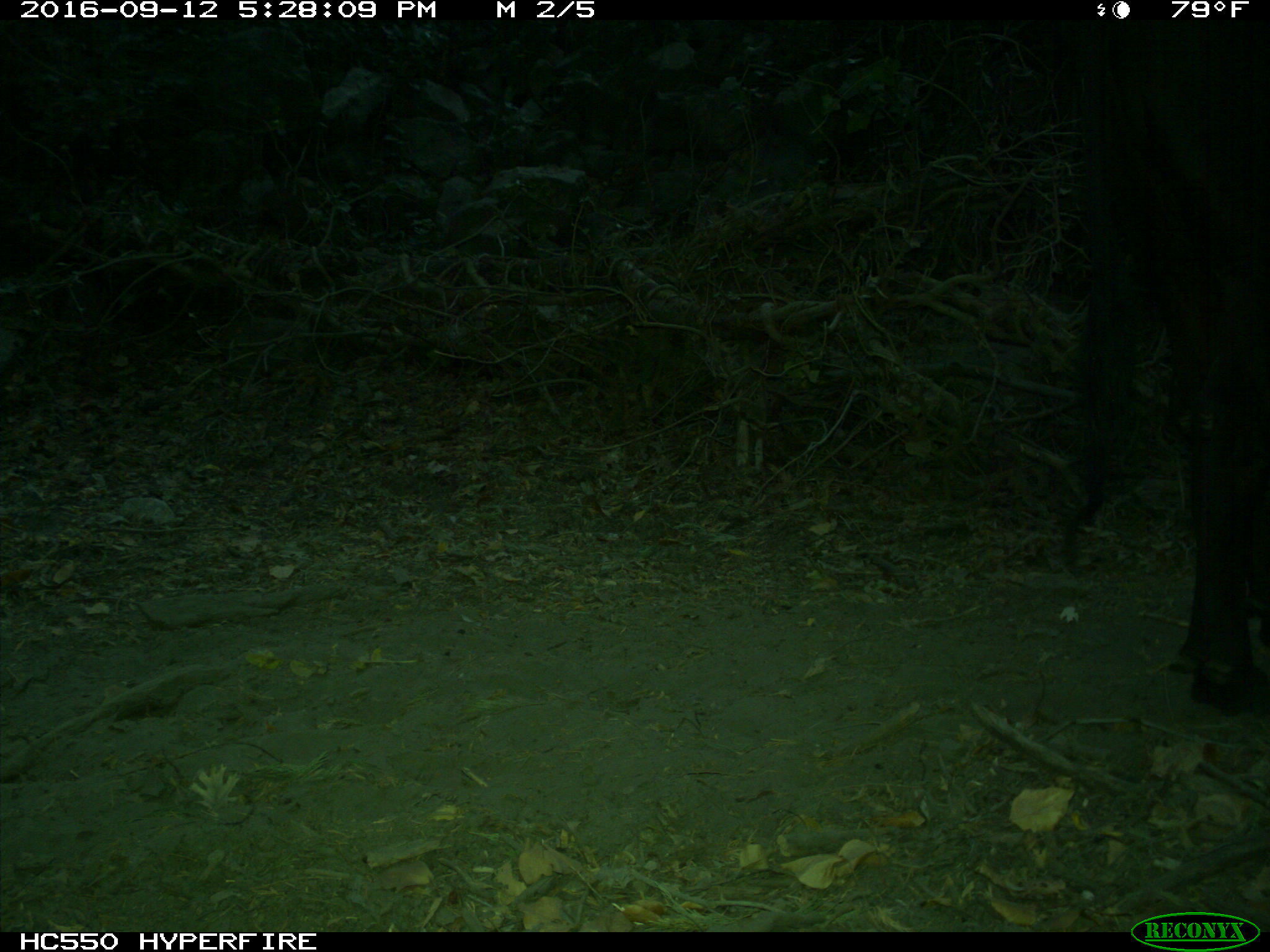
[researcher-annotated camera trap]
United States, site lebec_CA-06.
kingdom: Animalia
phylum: Chordata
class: Mammalia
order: Artiodactyla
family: Bovidae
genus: Bos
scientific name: Bos taurus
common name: domestic cow